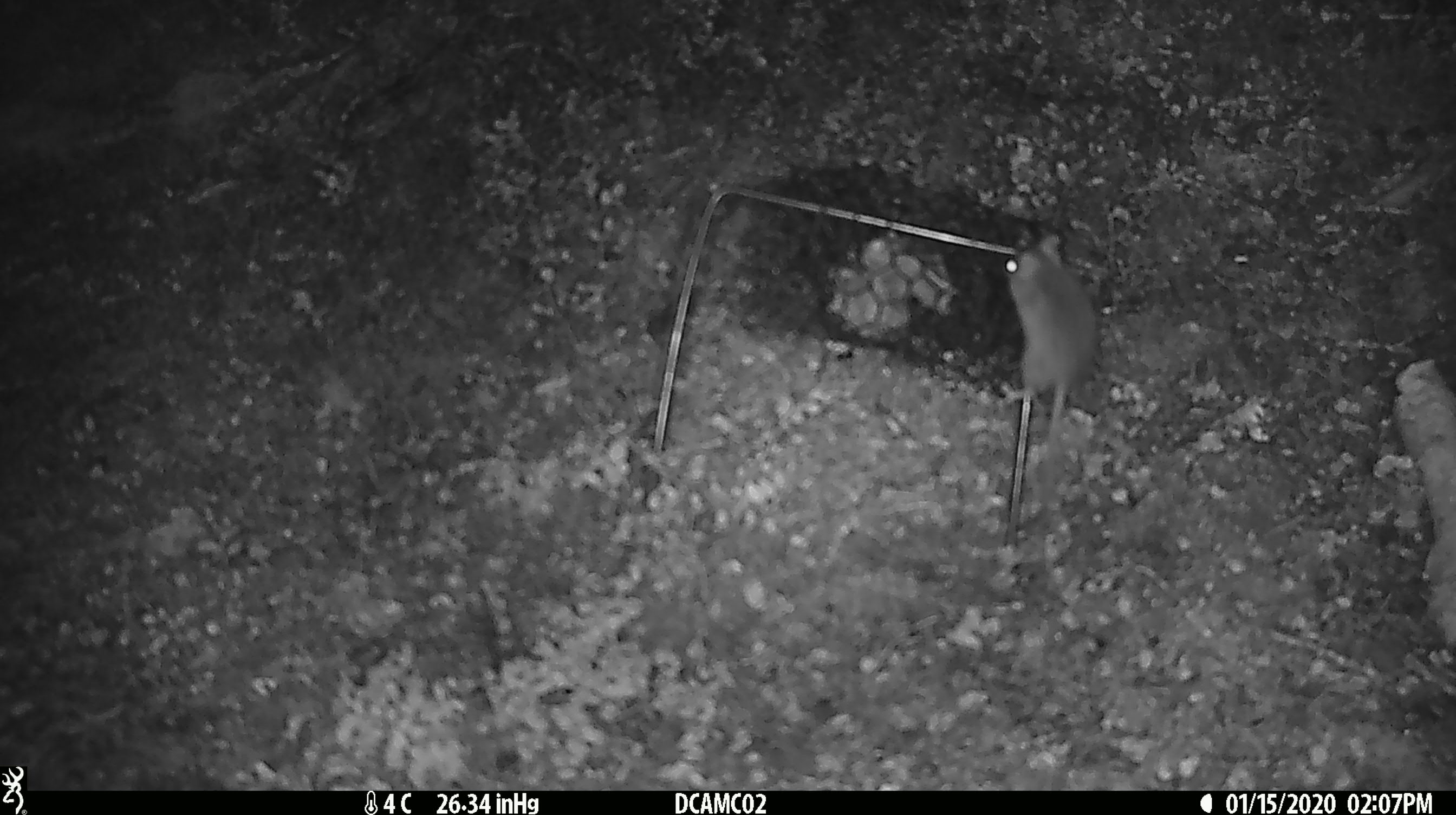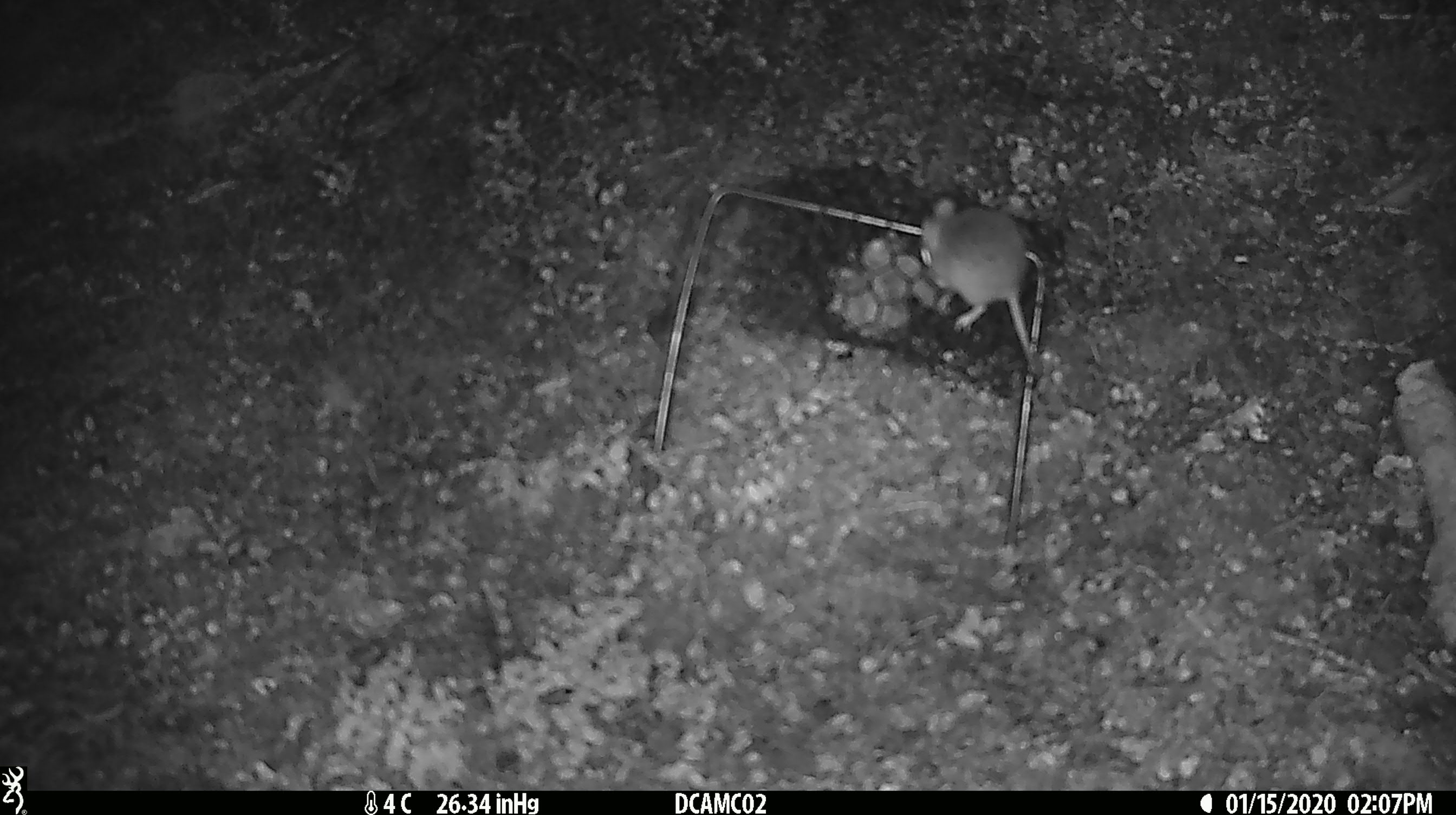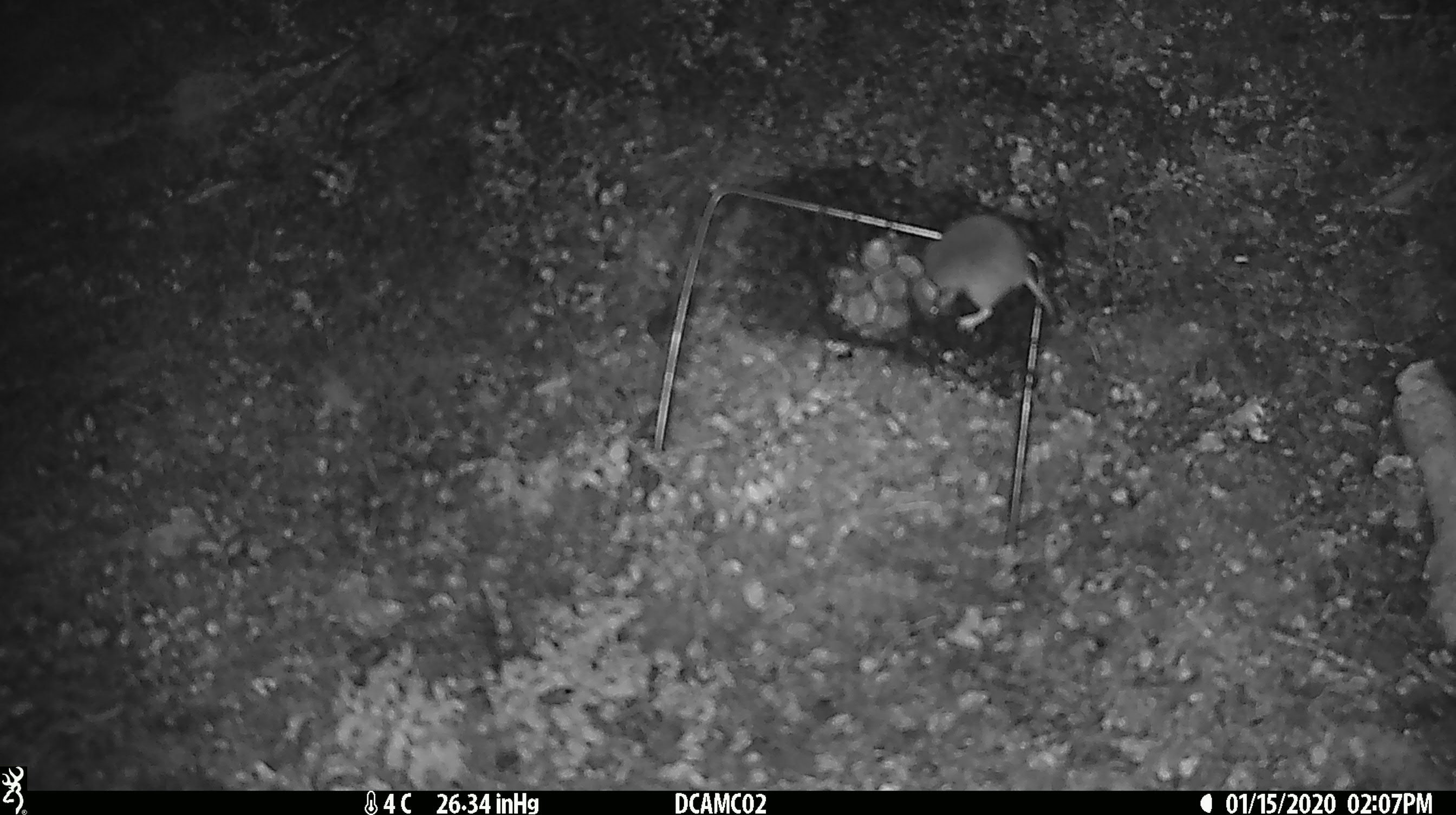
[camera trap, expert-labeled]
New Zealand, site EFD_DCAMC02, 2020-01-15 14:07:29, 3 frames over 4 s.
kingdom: Animalia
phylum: Chordata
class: Mammalia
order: Rodentia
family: Muridae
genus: Mus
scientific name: Mus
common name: mouse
Mouse (Mus).